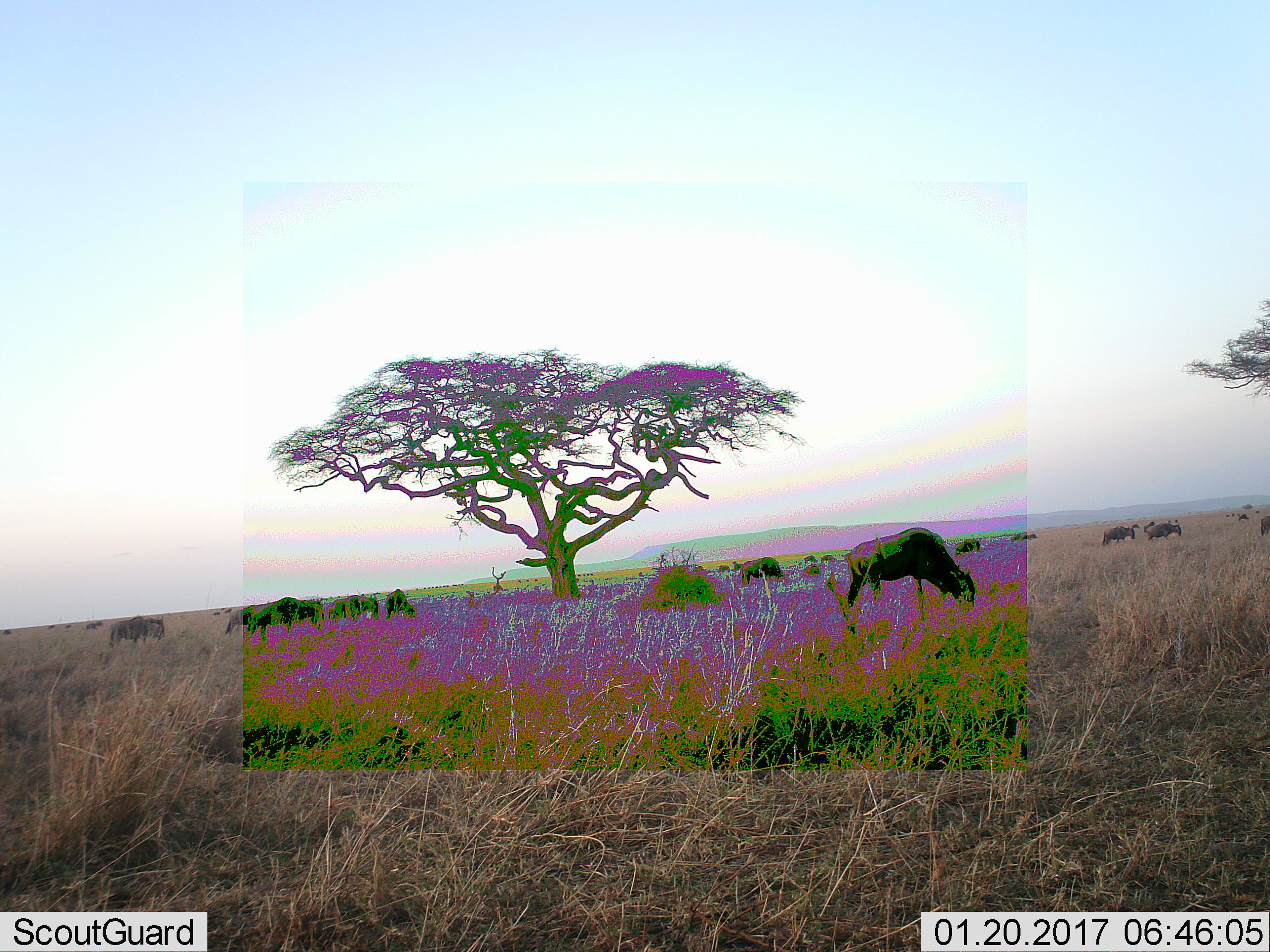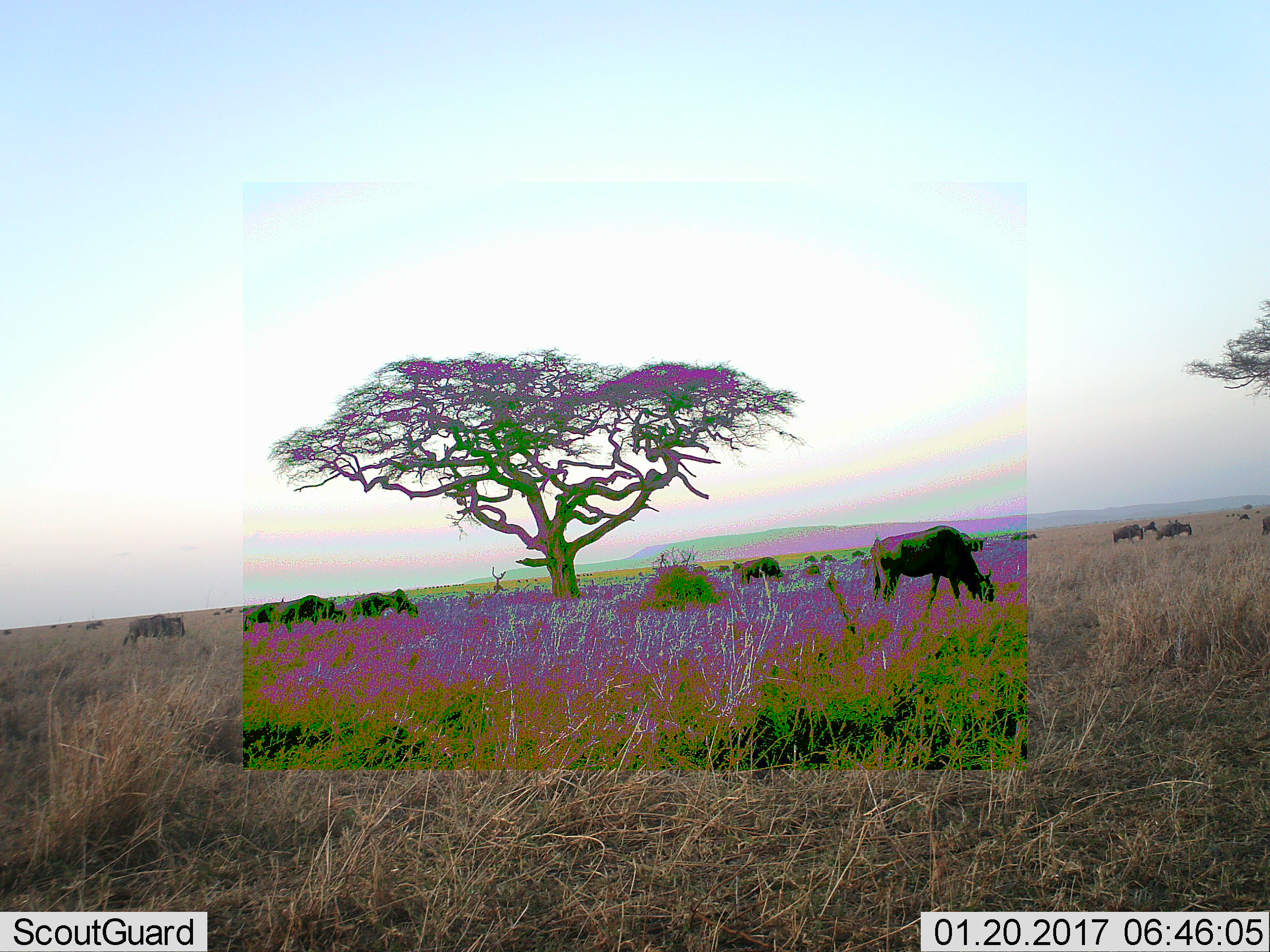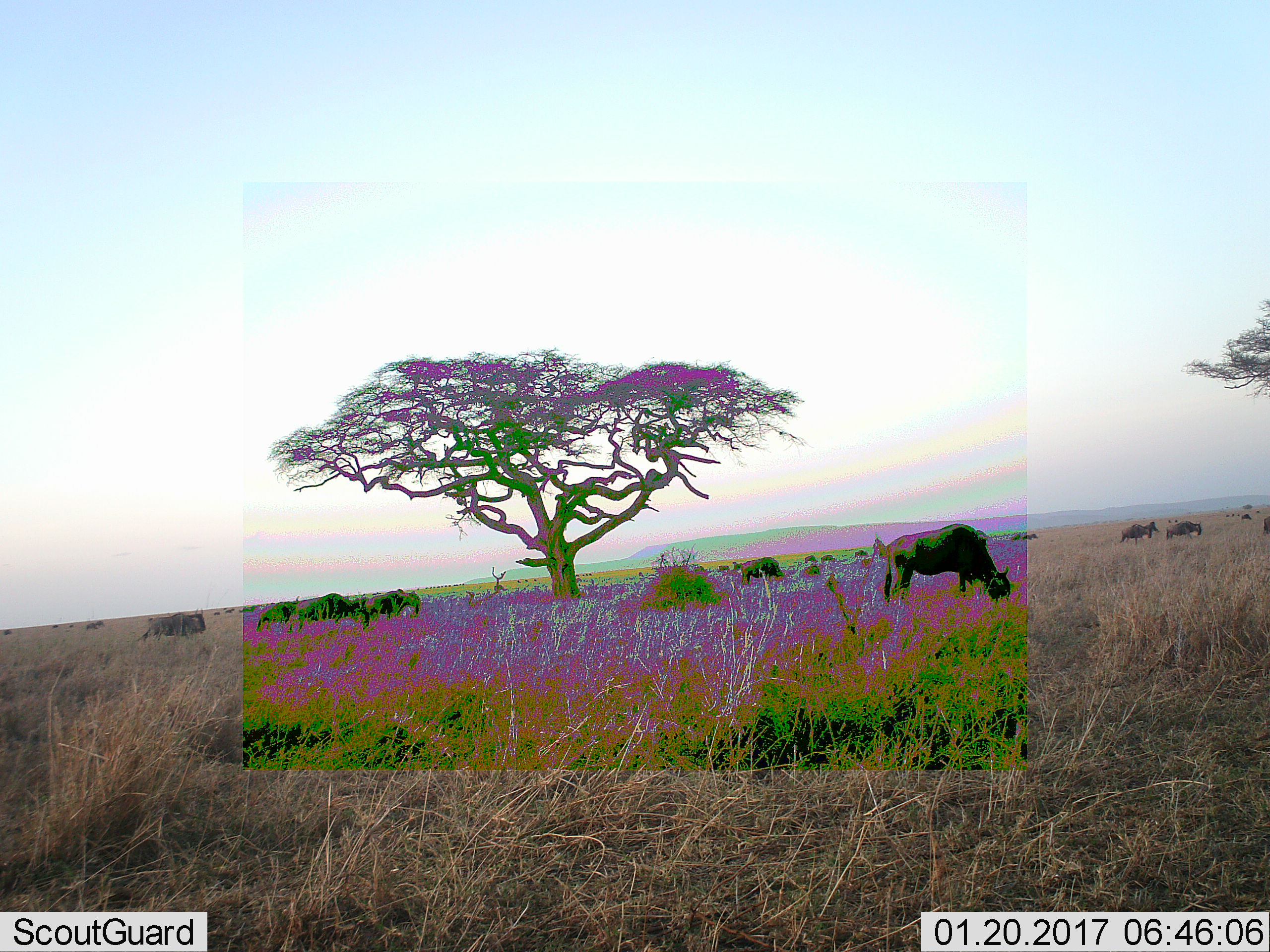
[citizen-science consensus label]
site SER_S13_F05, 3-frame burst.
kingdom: Animalia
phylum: Chordata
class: Mammalia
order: Artiodactyla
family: Bovidae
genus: Connochaetes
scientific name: Connochaetes taurinus taurinus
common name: blue wildebeest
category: wildebeestblue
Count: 11-50.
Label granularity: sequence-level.